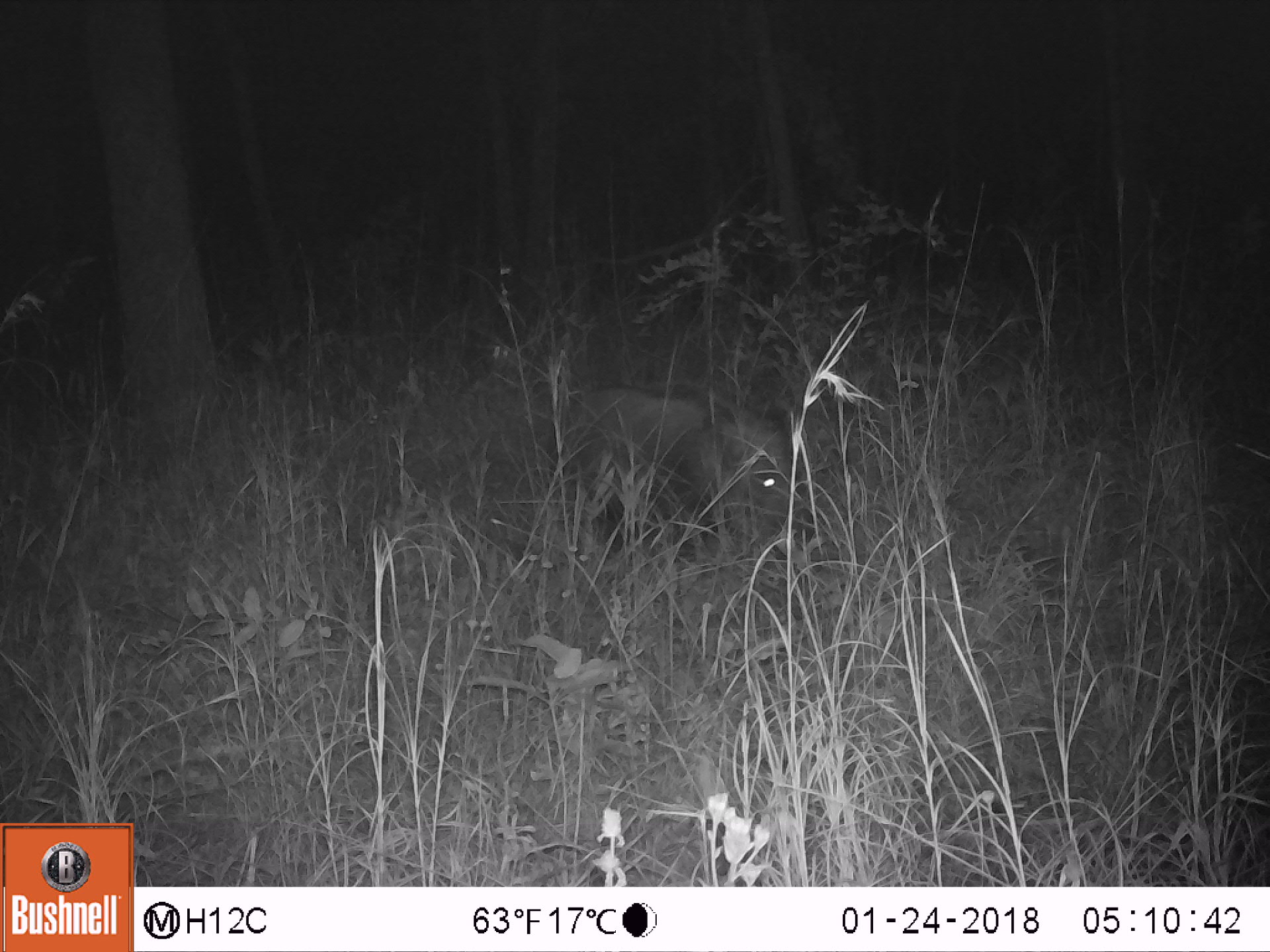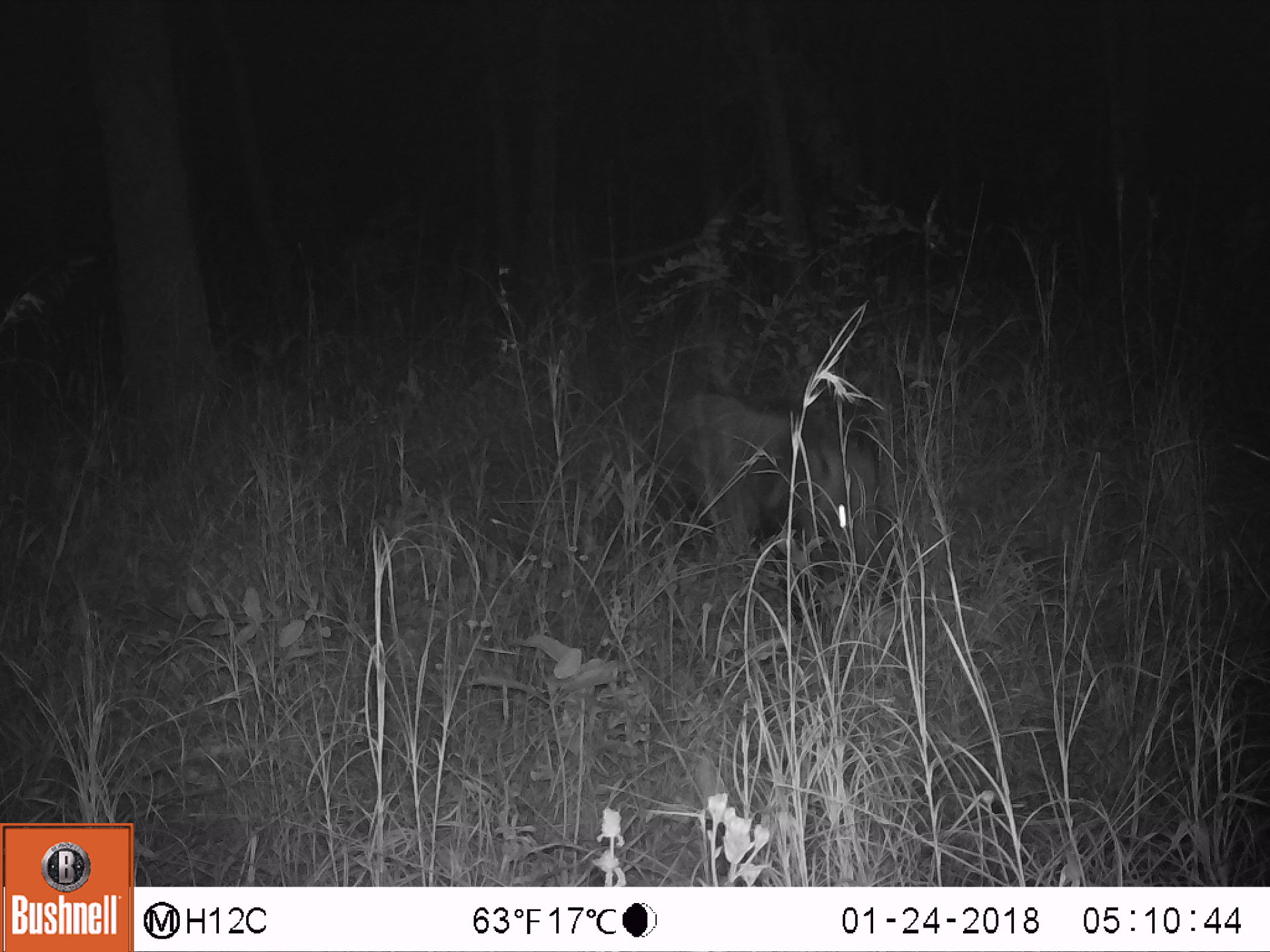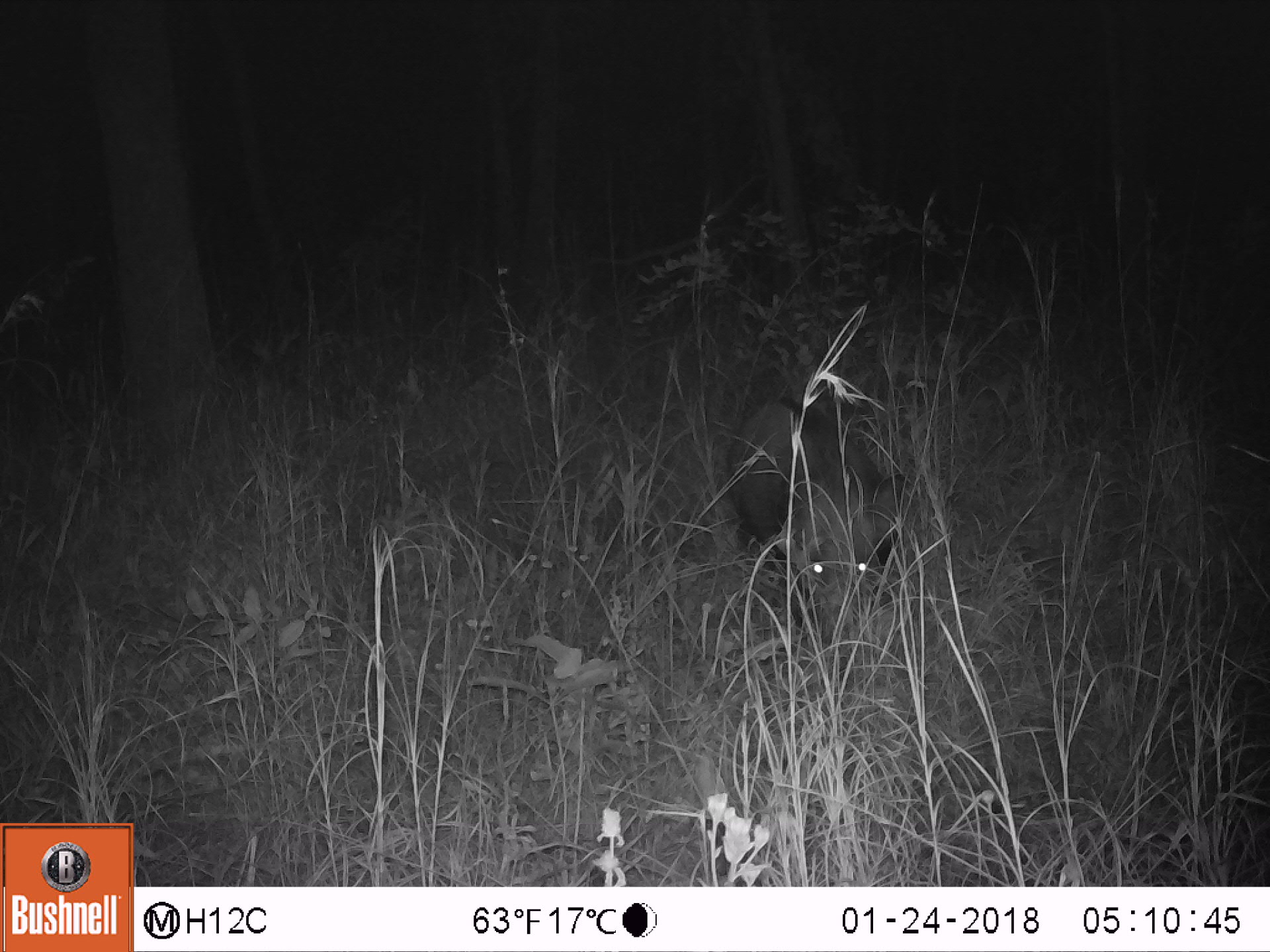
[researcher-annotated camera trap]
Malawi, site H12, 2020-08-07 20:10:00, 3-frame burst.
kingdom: Animalia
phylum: Chordata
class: Mammalia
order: Artiodactyla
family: Suidae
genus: Potamochoerus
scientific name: Potamochoerus larvatus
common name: bushpig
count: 1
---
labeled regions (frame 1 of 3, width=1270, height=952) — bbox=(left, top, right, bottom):
bushpig: bbox=(525, 362, 821, 560)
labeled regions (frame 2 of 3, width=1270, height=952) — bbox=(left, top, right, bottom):
bushpig: bbox=(616, 376, 900, 605)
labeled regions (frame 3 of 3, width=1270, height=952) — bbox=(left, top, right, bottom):
bushpig: bbox=(717, 386, 911, 673)